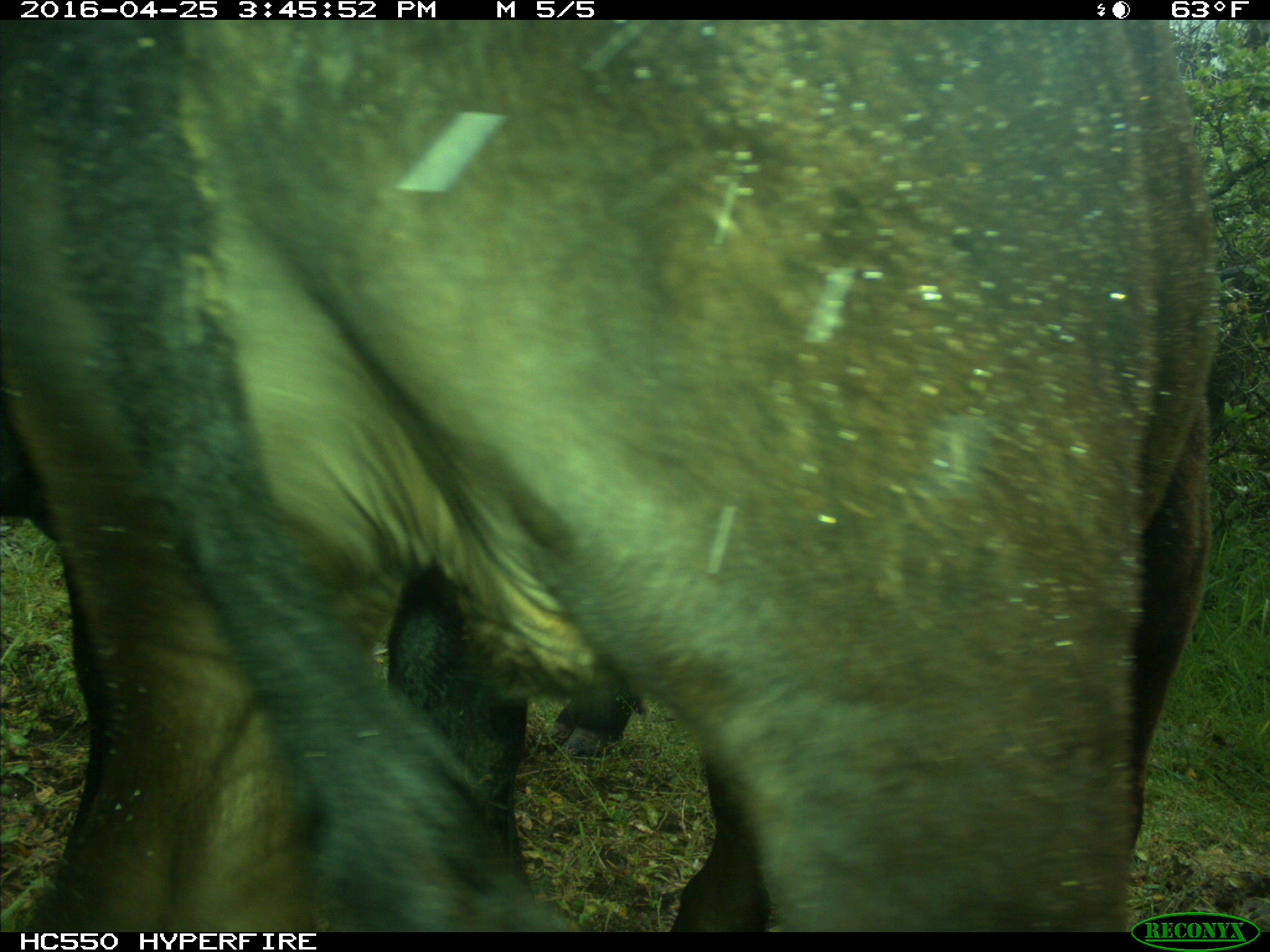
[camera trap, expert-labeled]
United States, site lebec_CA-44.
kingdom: Animalia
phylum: Chordata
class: Mammalia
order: Artiodactyla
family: Bovidae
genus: Bos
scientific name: Bos taurus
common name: domestic cow